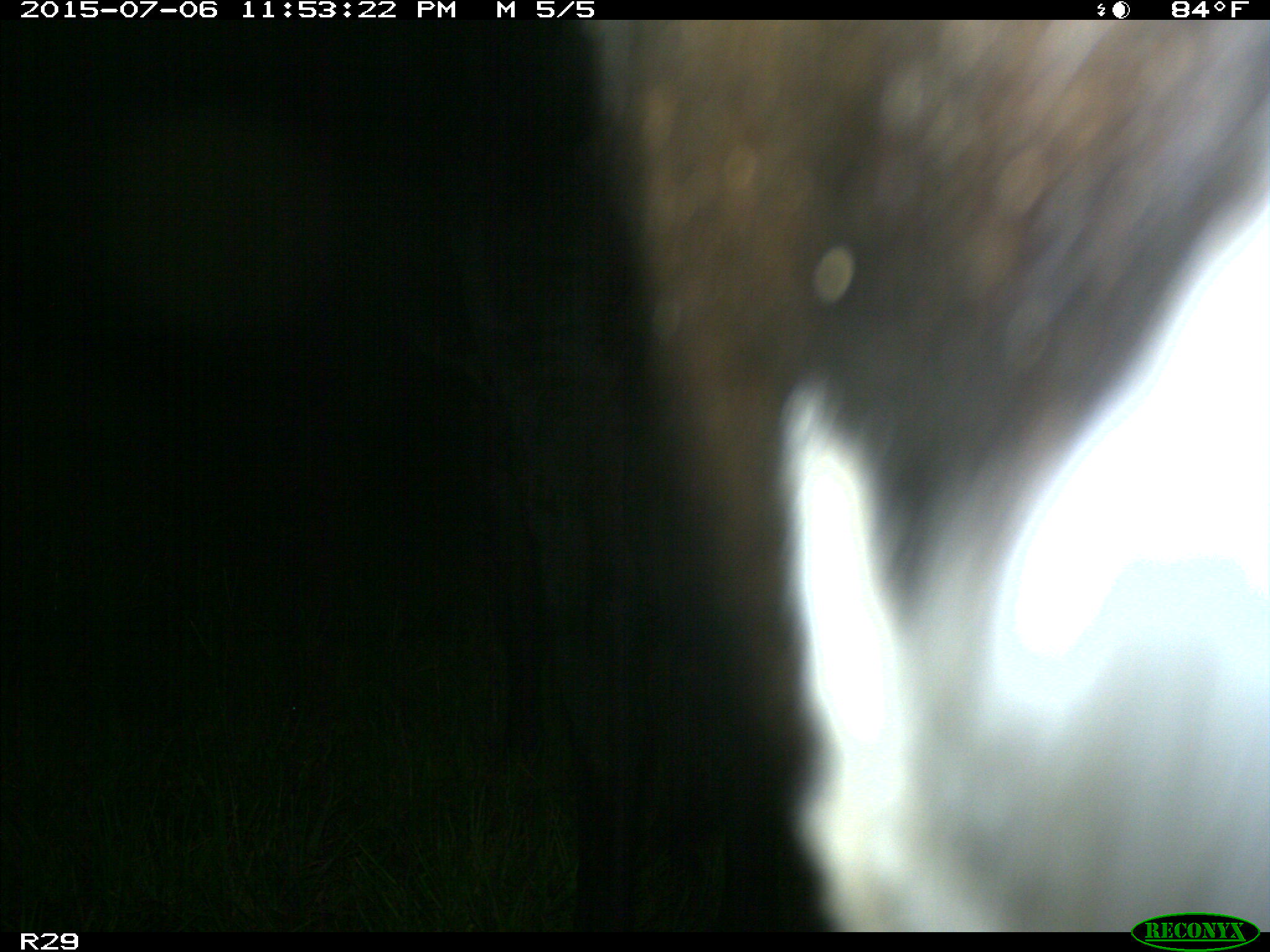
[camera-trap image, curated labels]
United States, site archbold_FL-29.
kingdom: Animalia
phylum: Chordata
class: Mammalia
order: Artiodactyla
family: Bovidae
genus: Bos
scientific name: Bos taurus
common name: domestic cow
Bos taurus (domestic cow).